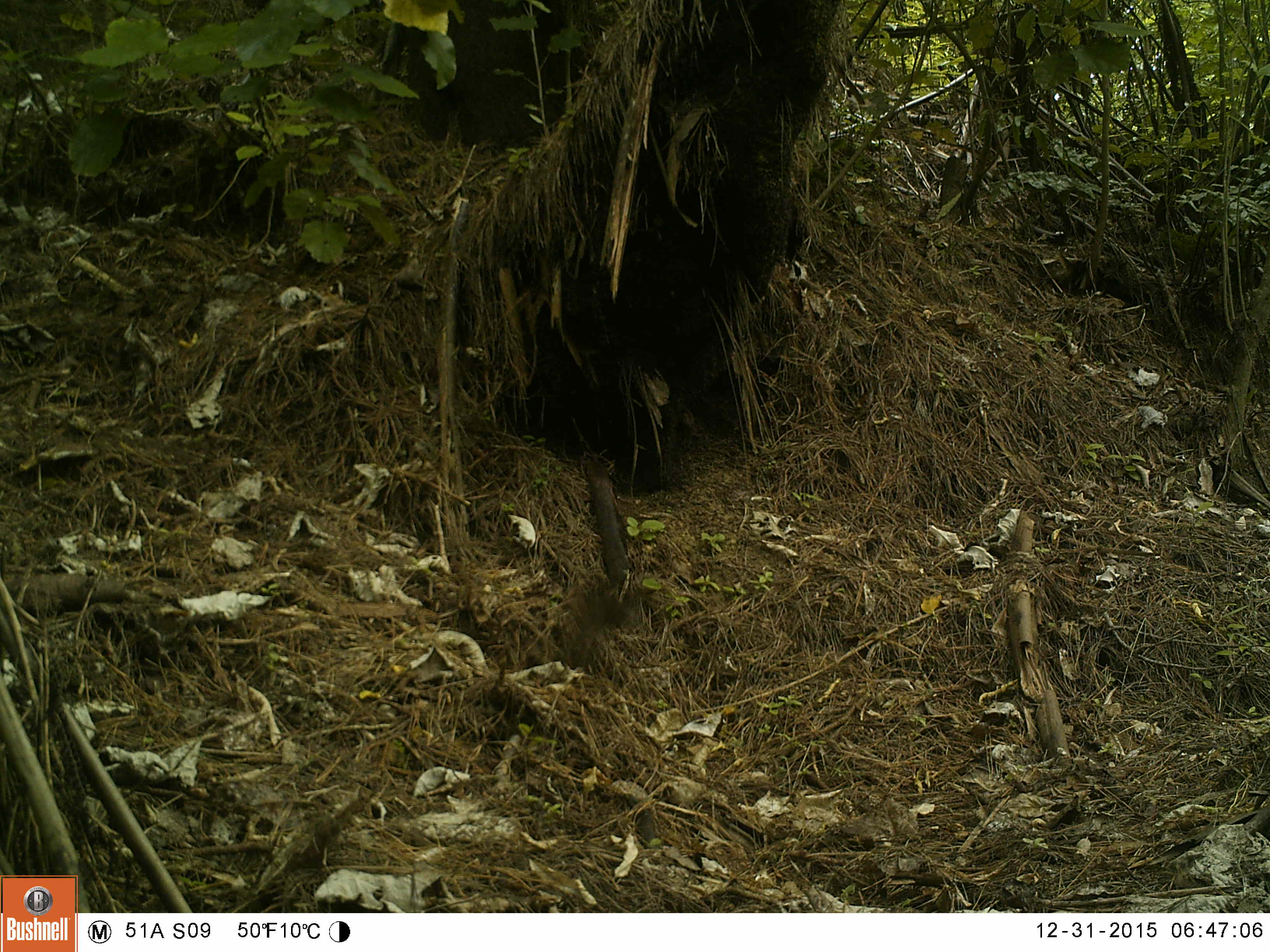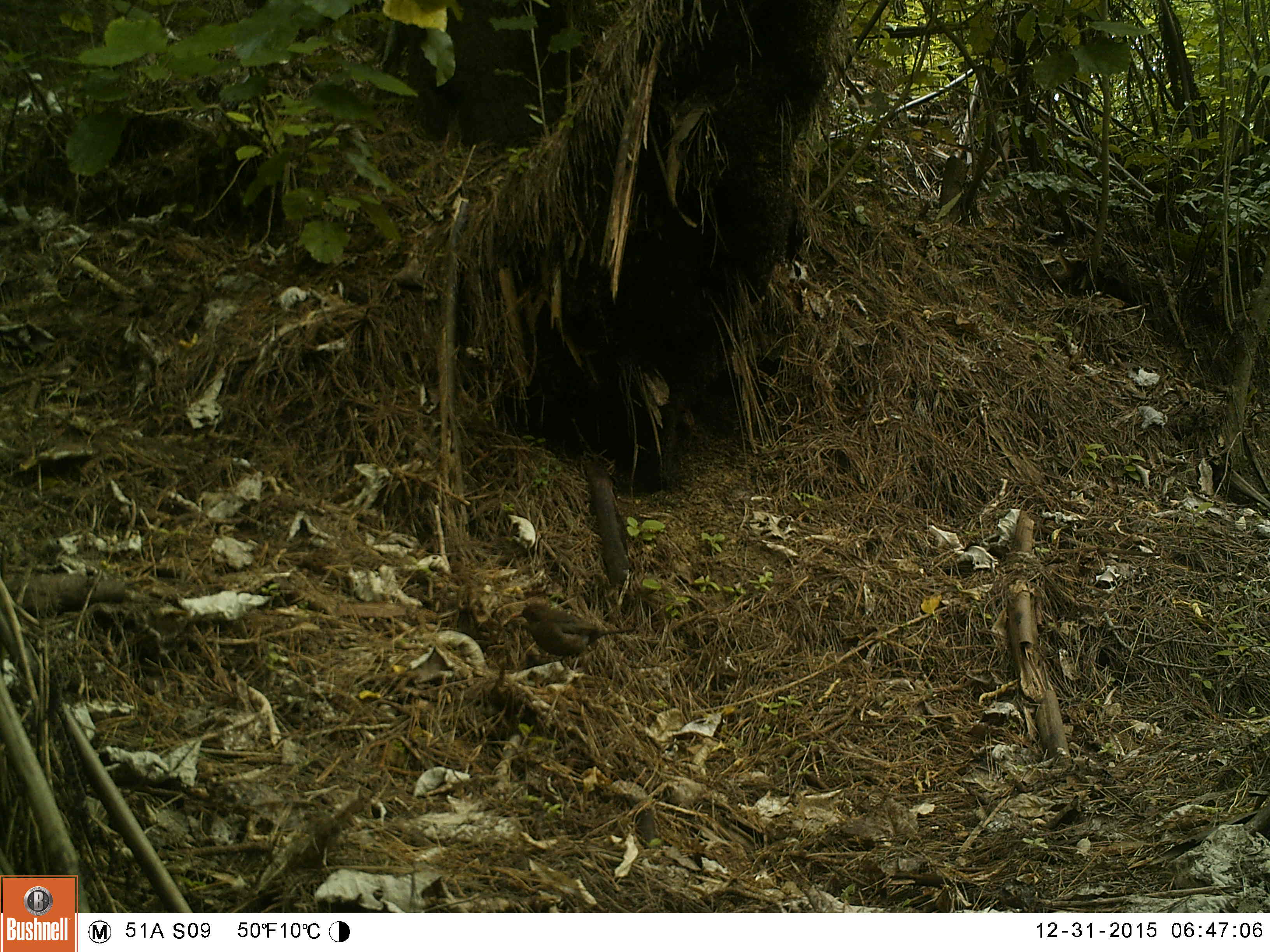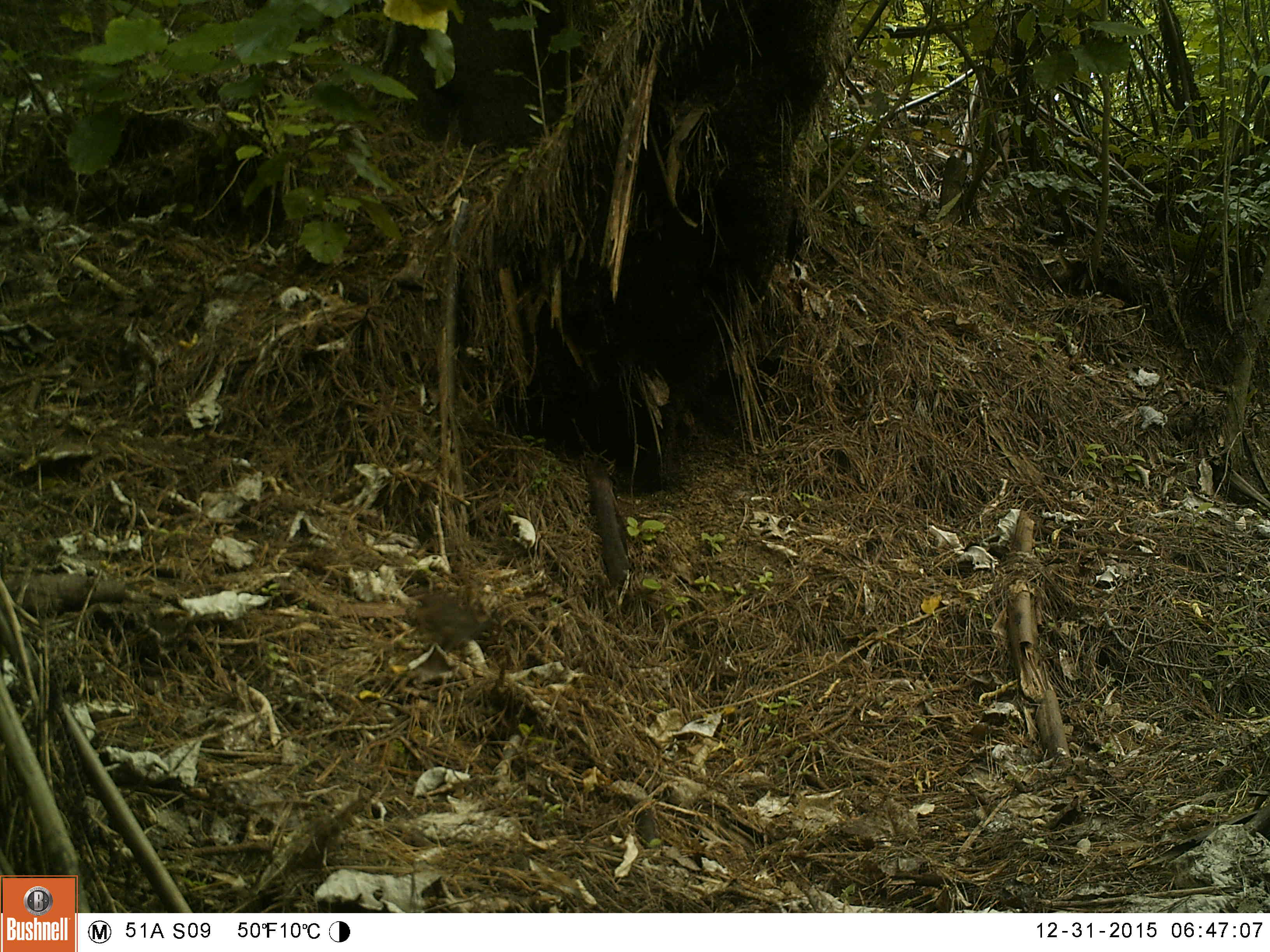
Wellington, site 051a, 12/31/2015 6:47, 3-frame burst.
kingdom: Animalia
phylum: Chordata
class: Aves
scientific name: Aves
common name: bird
Bird (Aves).